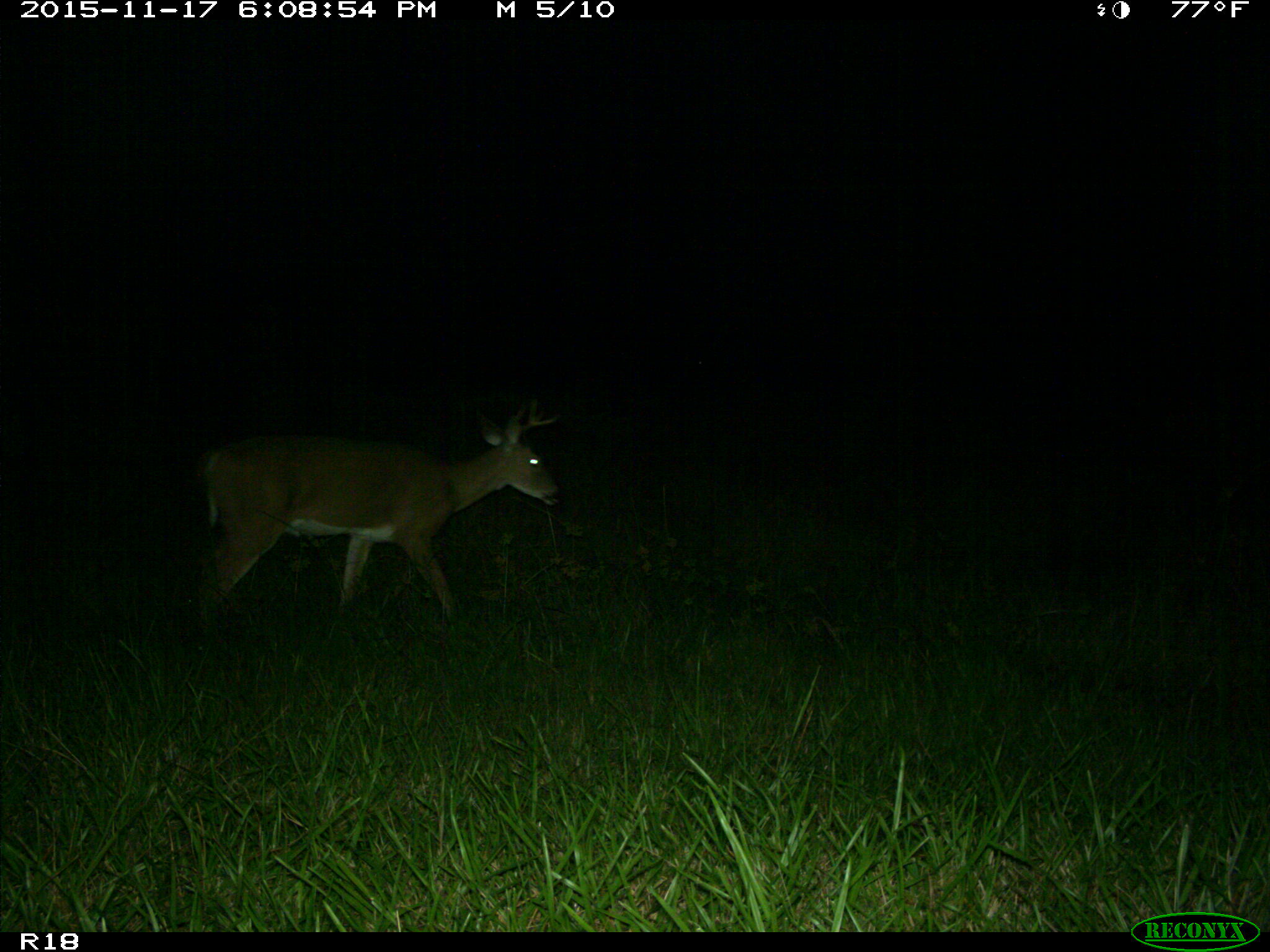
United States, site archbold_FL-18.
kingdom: Animalia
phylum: Chordata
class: Mammalia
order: Artiodactyla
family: Cervidae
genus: Odocoileus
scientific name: Odocoileus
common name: deer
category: unidentified deer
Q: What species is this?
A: Unidentified deer (deer) (Odocoileus).